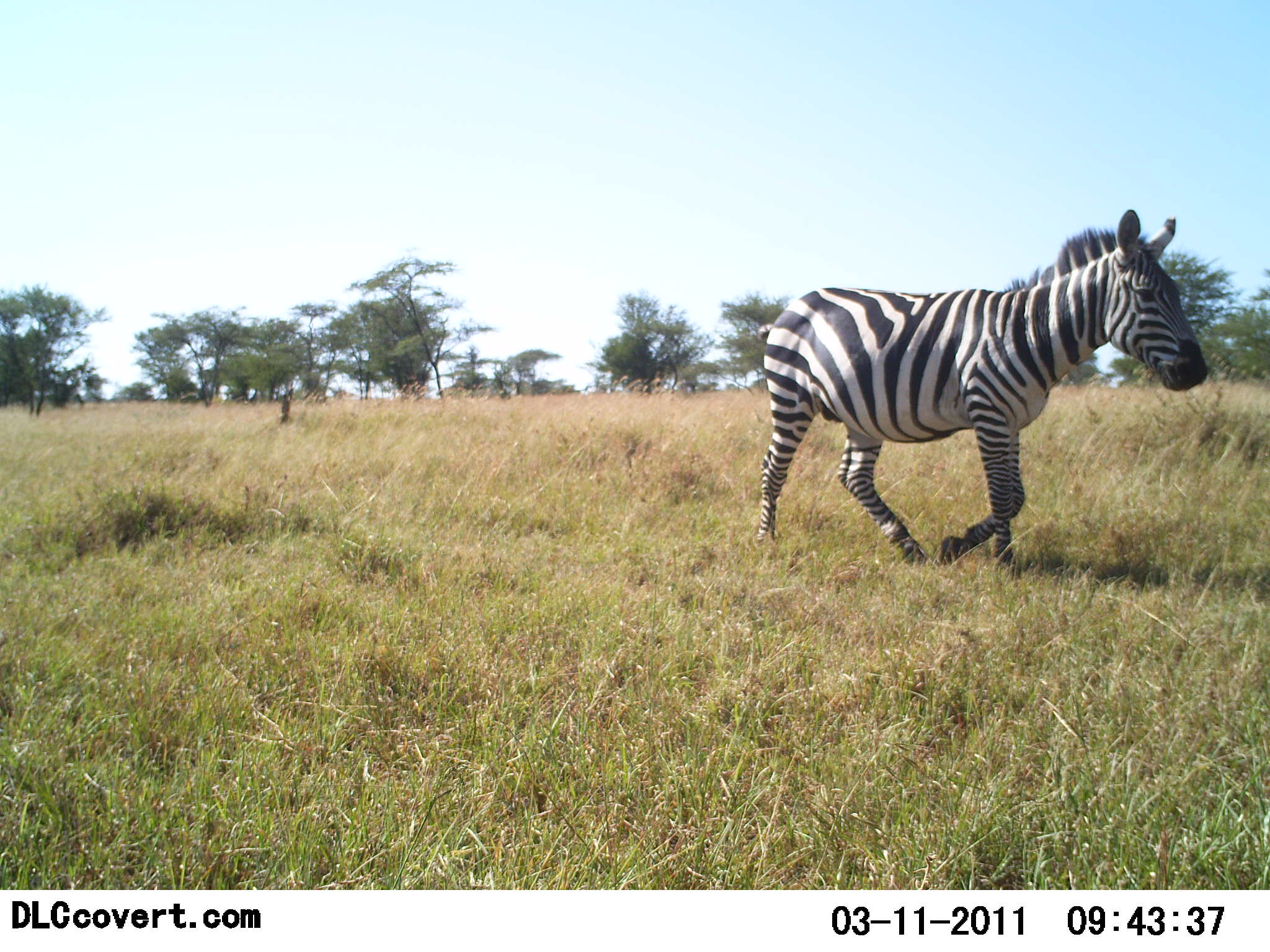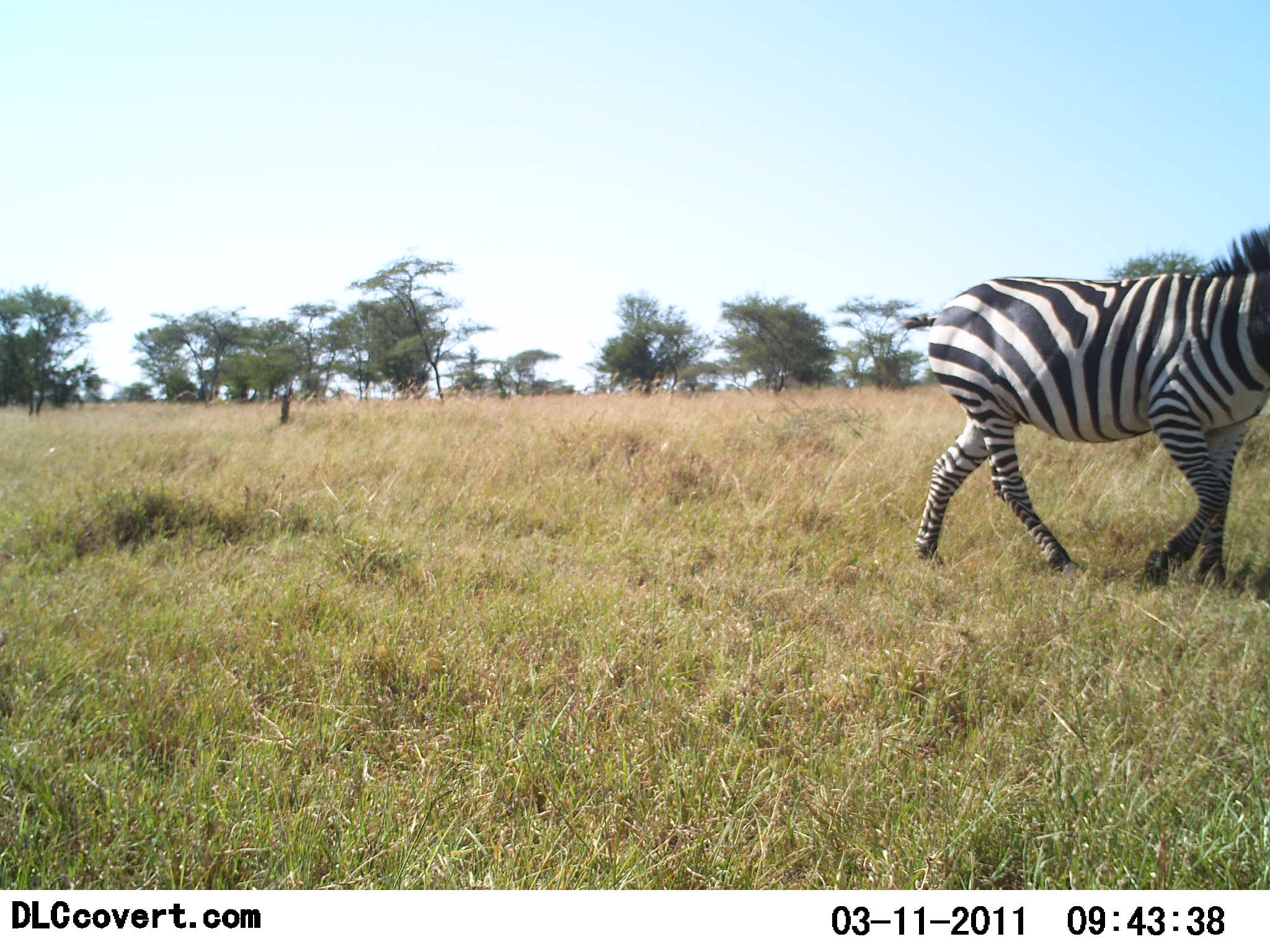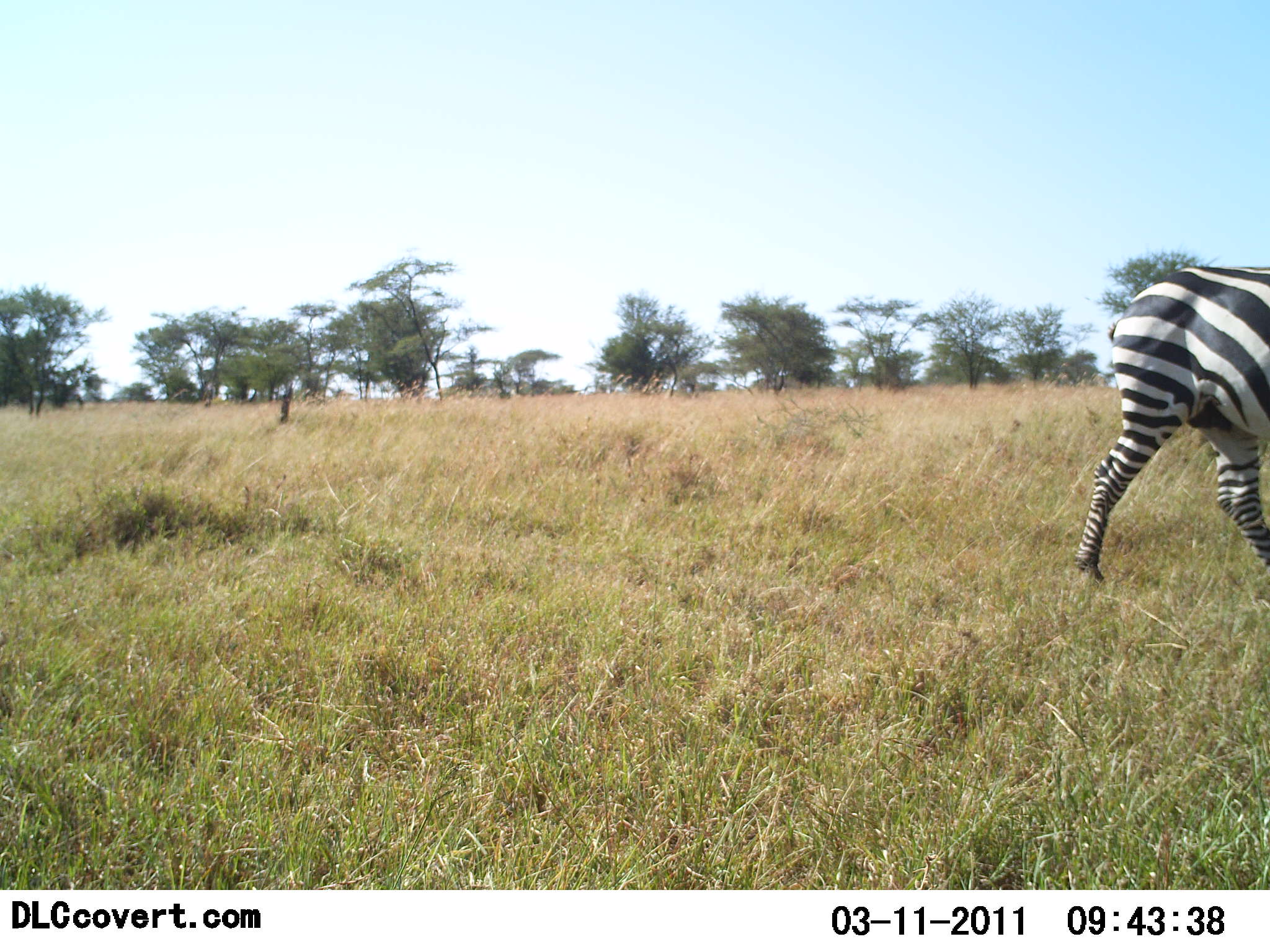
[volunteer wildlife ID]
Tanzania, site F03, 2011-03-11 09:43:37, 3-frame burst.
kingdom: Animalia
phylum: Chordata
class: Mammalia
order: Perissodactyla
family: Equidae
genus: Equus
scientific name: Equus quagga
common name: plains zebra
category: zebra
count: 1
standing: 0%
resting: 0%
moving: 100%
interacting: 0%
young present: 0%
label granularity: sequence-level